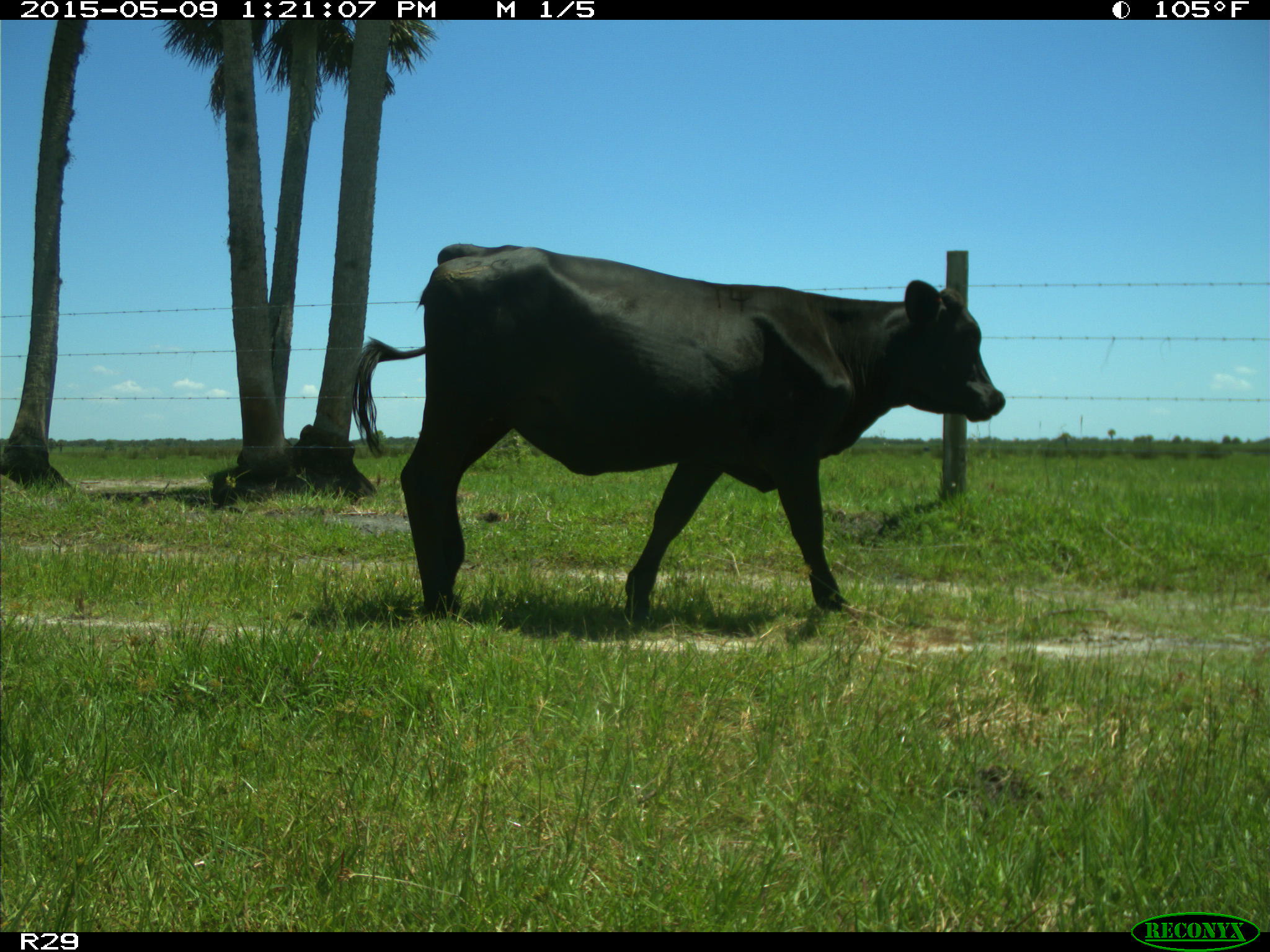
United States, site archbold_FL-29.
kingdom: Animalia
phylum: Chordata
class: Mammalia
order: Artiodactyla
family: Bovidae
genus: Bos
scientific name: Bos taurus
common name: domestic cow